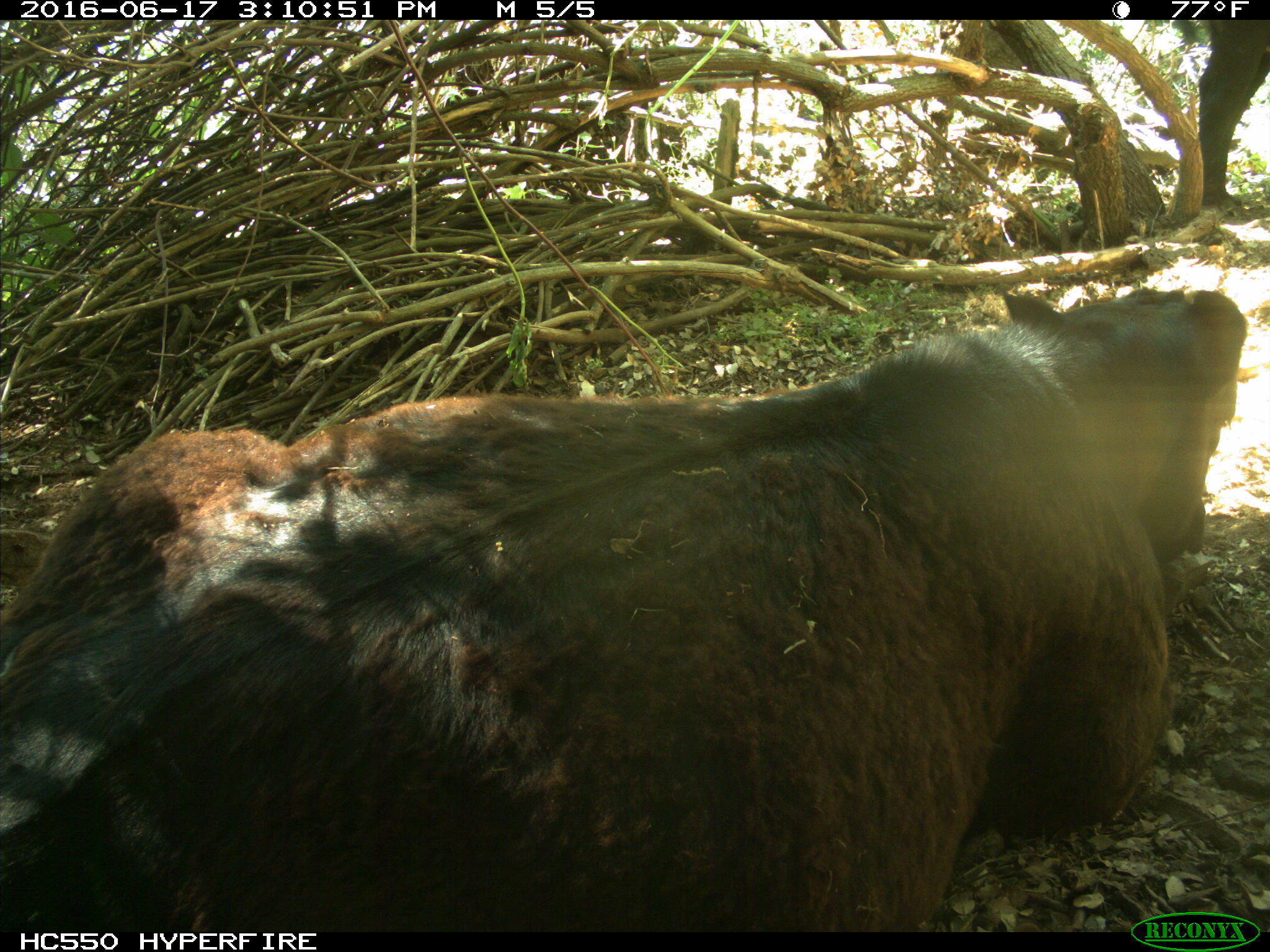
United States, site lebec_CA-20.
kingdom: Animalia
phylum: Chordata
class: Mammalia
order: Artiodactyla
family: Bovidae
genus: Bos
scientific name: Bos taurus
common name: domestic cow